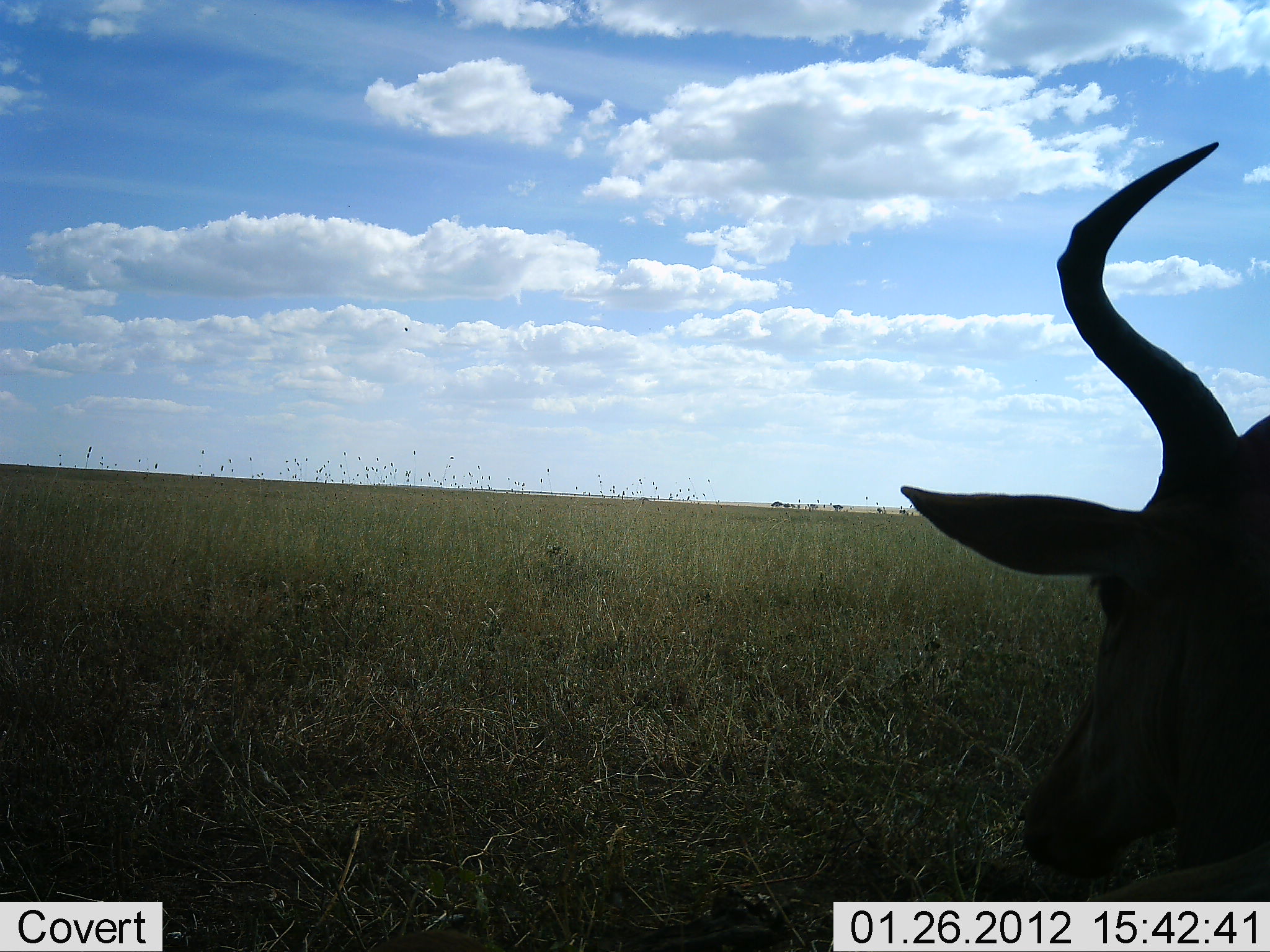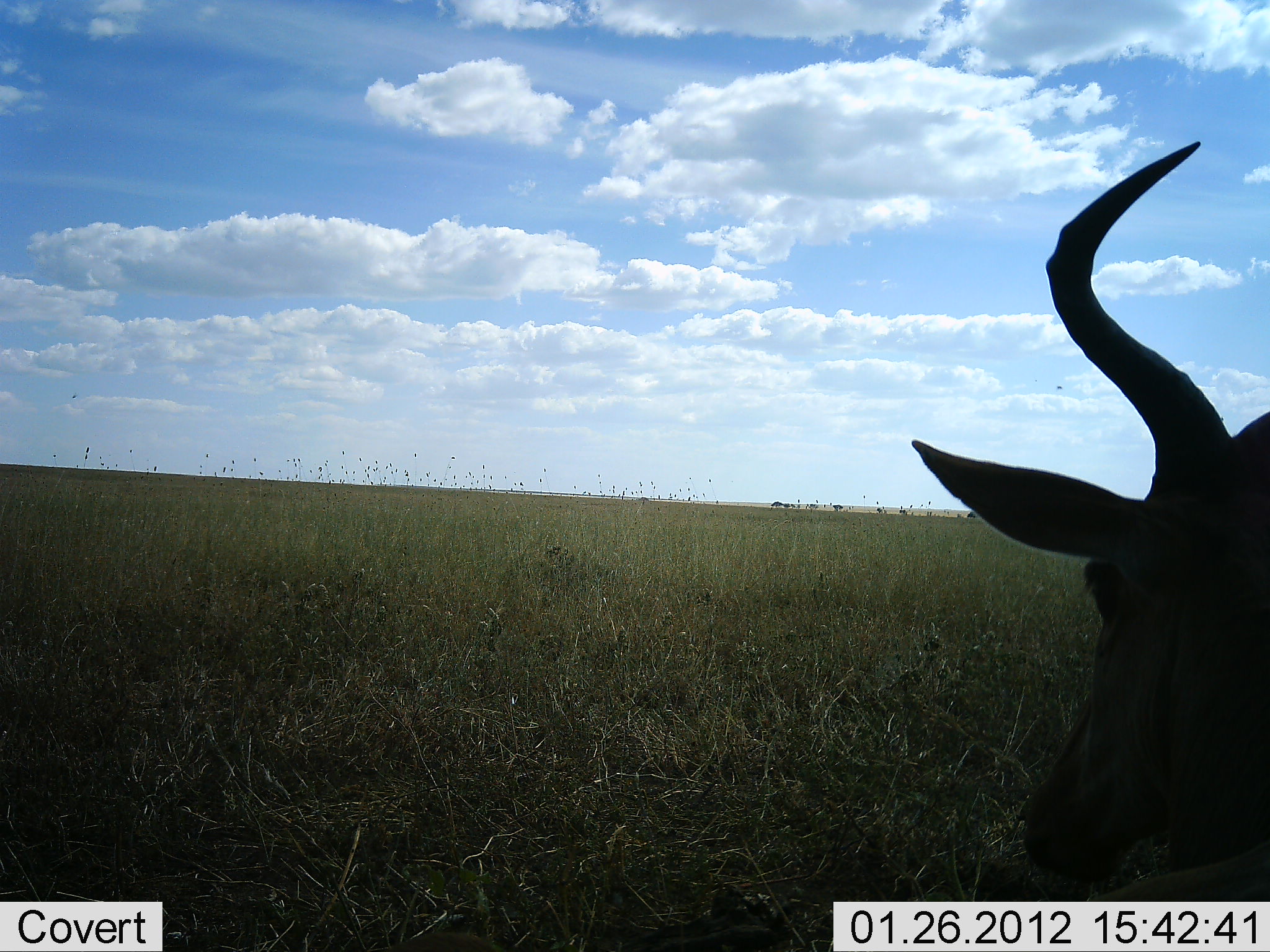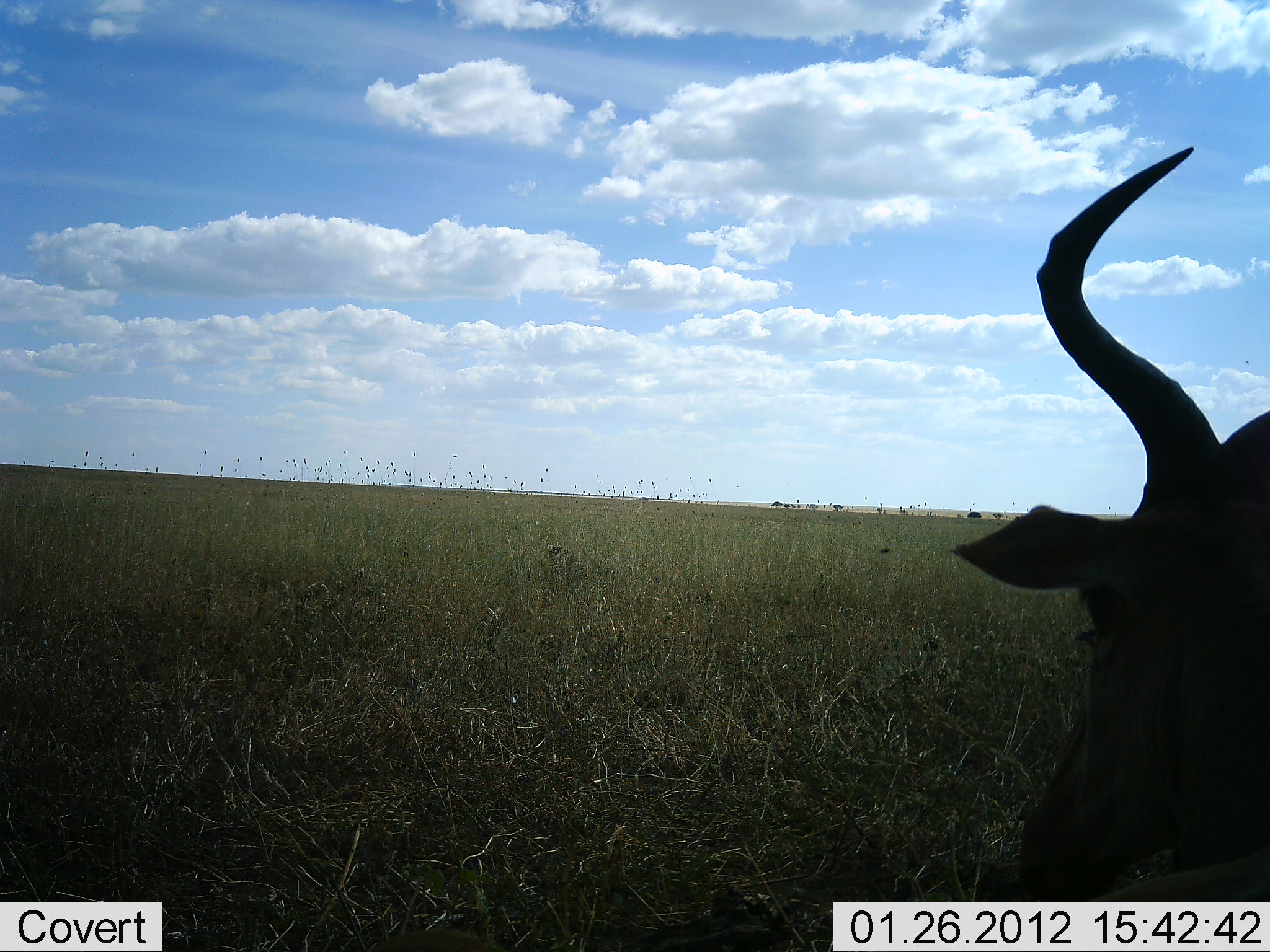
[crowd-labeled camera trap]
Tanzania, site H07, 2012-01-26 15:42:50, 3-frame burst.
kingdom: Animalia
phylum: Chordata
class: Mammalia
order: Artiodactyla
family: Bovidae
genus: Alcelaphus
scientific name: Alcelaphus buselaphus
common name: hartebeest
Hartebeest (Alcelaphus buselaphus), count 1. Behavior (volunteer vote fractions): standing 64%, resting 36%, moving 0%, interacting 0%. Young present (vote fraction): 0%. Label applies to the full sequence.